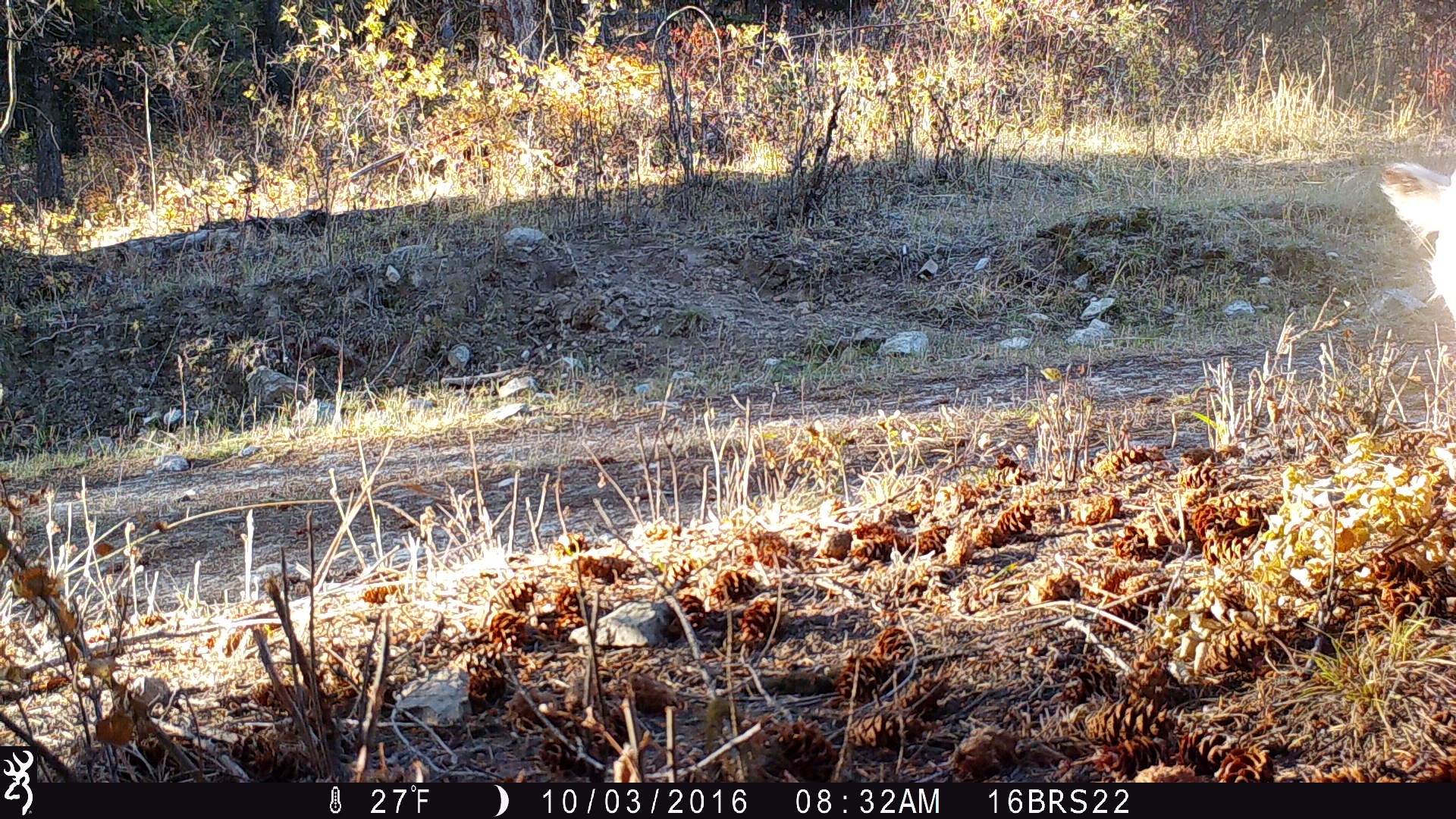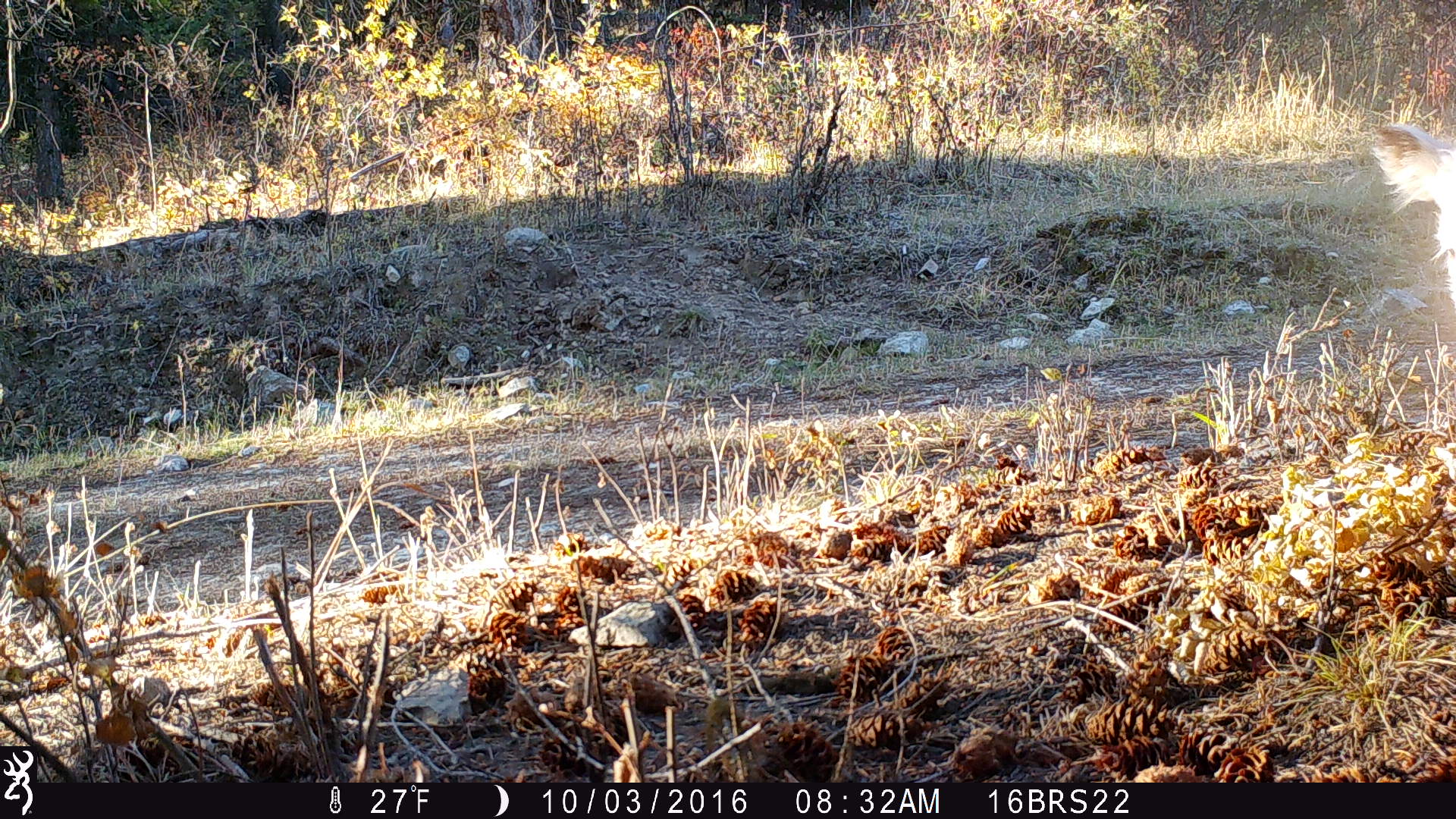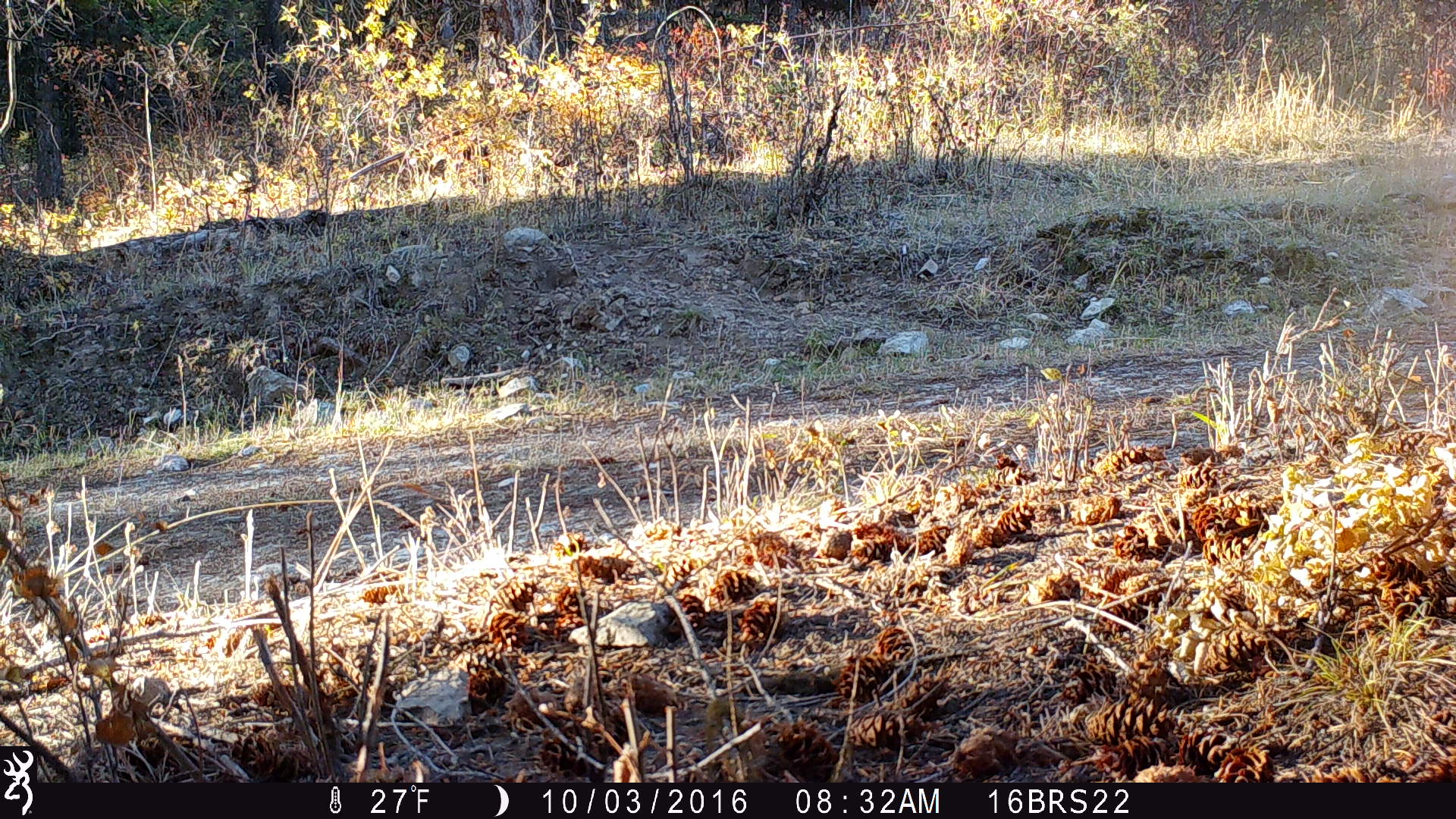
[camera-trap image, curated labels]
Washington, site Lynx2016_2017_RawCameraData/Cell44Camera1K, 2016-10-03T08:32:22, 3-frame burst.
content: unidentified animal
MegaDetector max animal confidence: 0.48